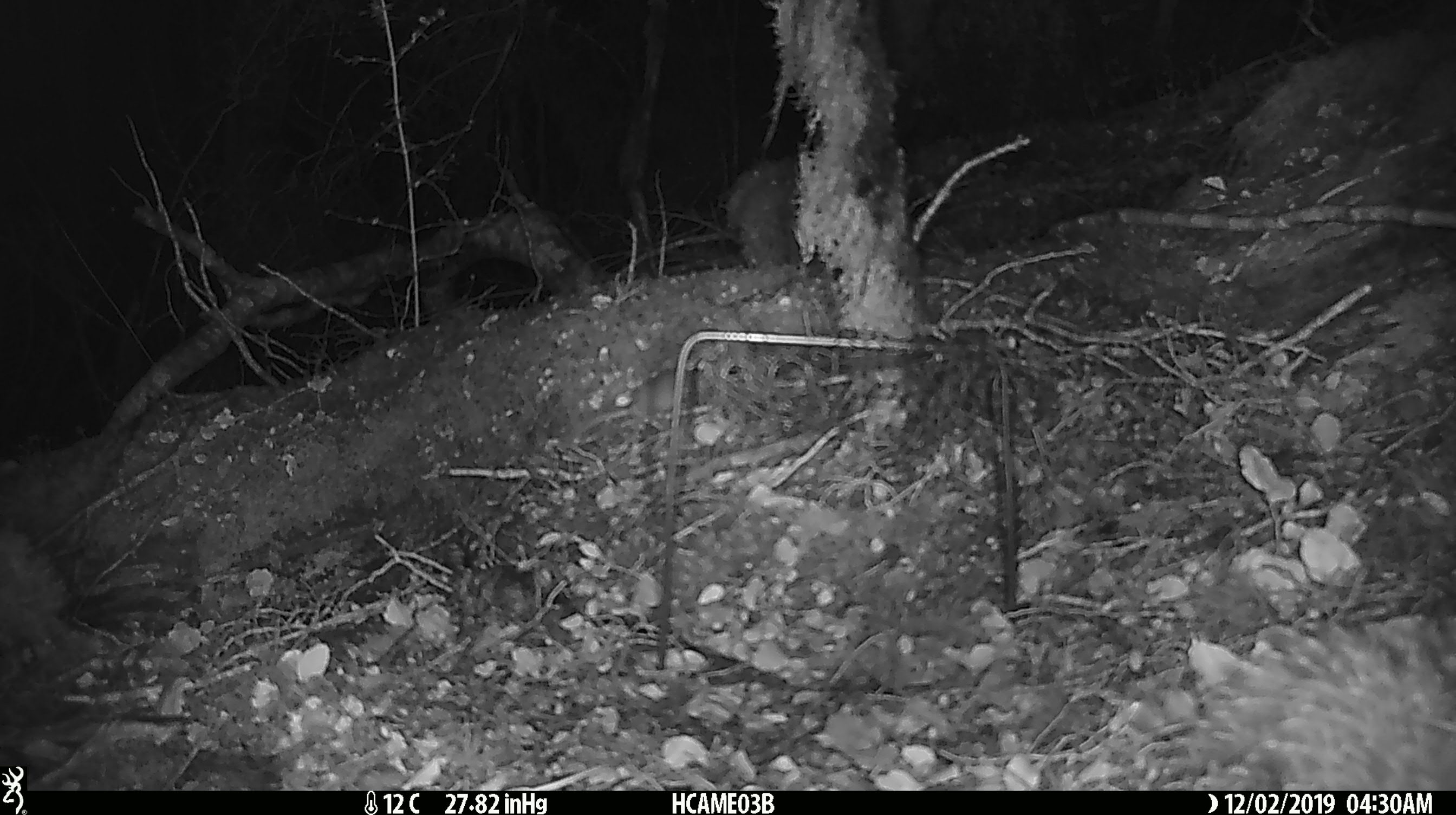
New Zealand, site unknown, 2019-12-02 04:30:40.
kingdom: Animalia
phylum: Chordata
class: Mammalia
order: Rodentia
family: Muridae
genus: Mus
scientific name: Mus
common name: mouse